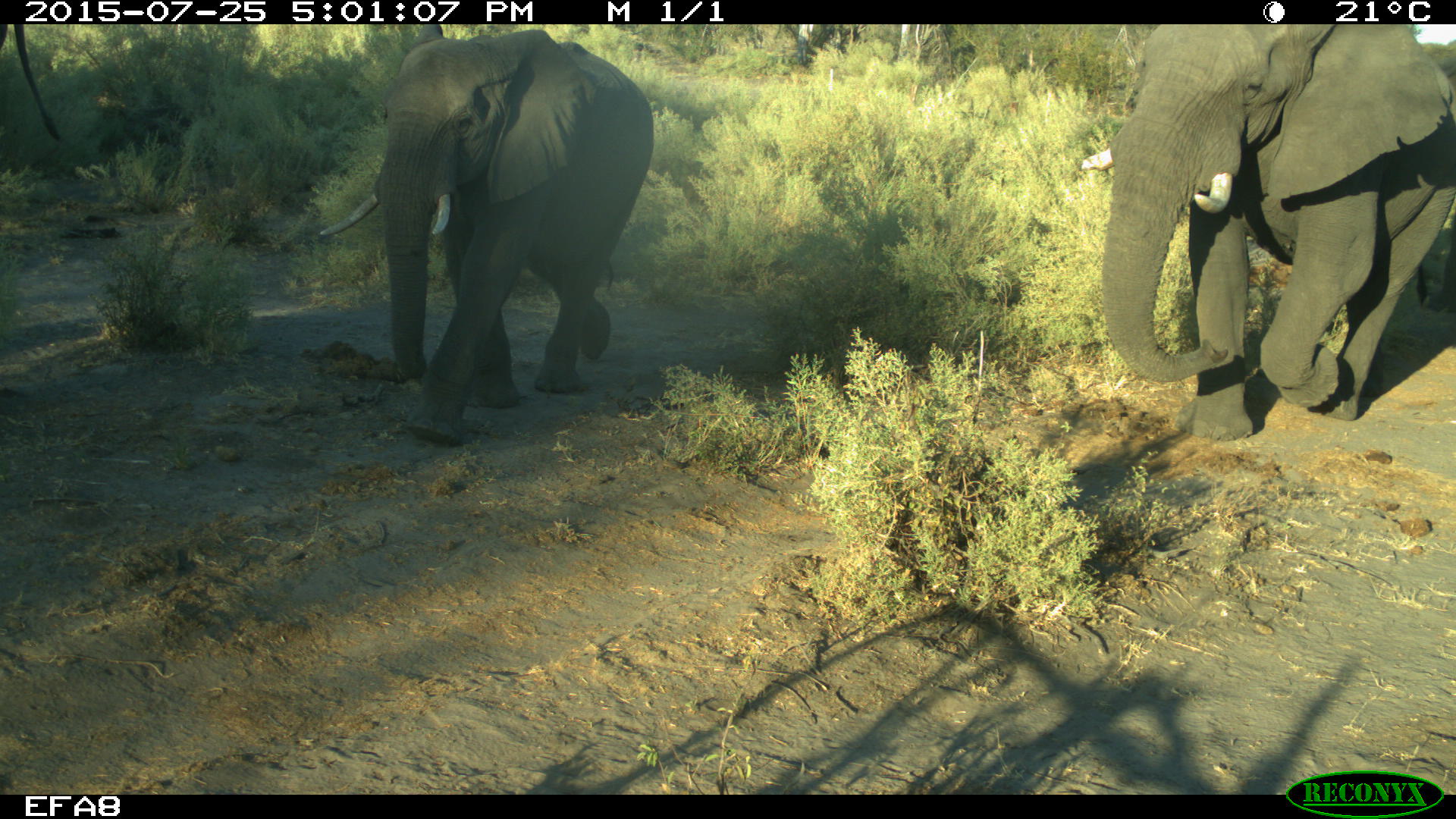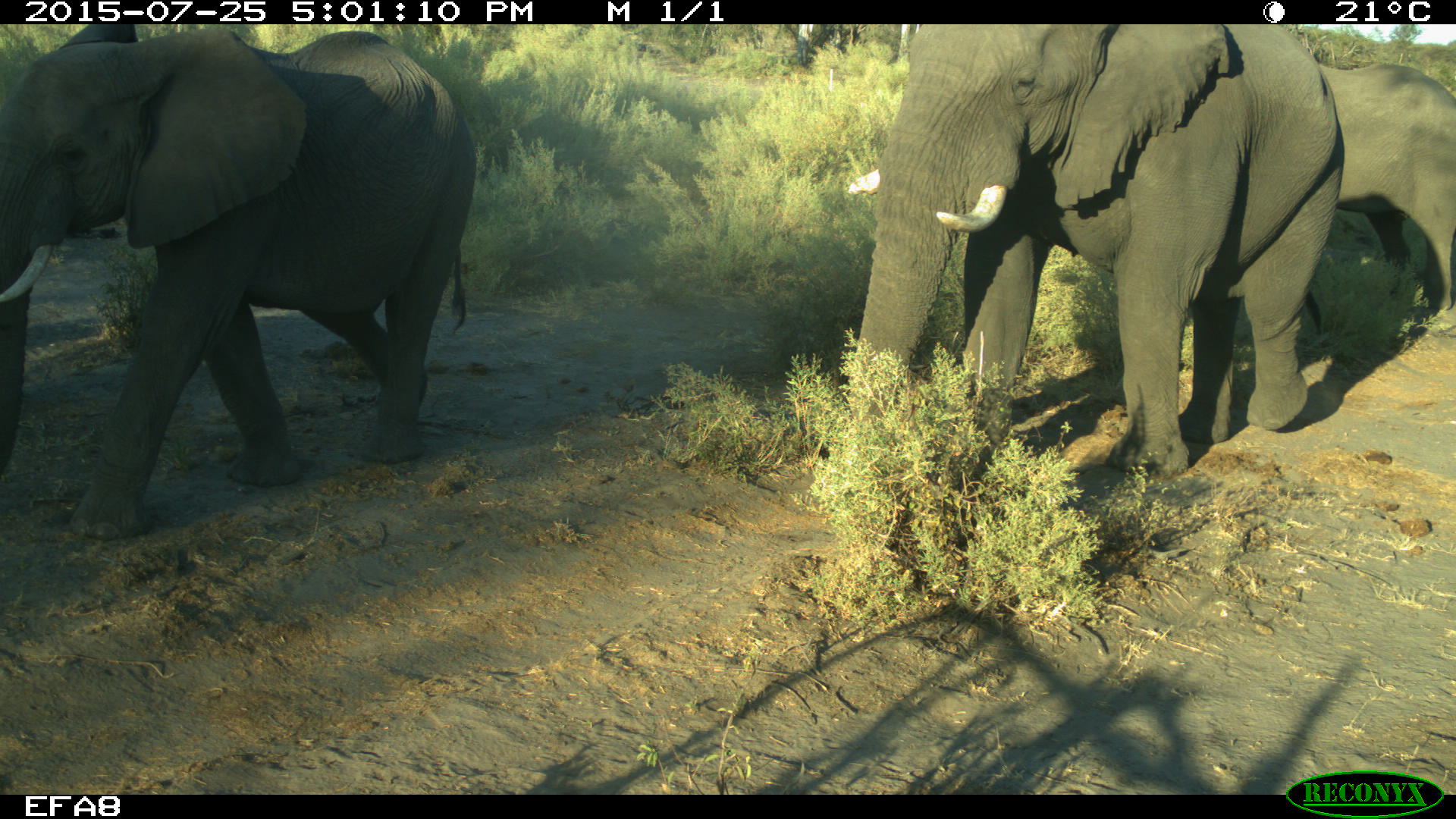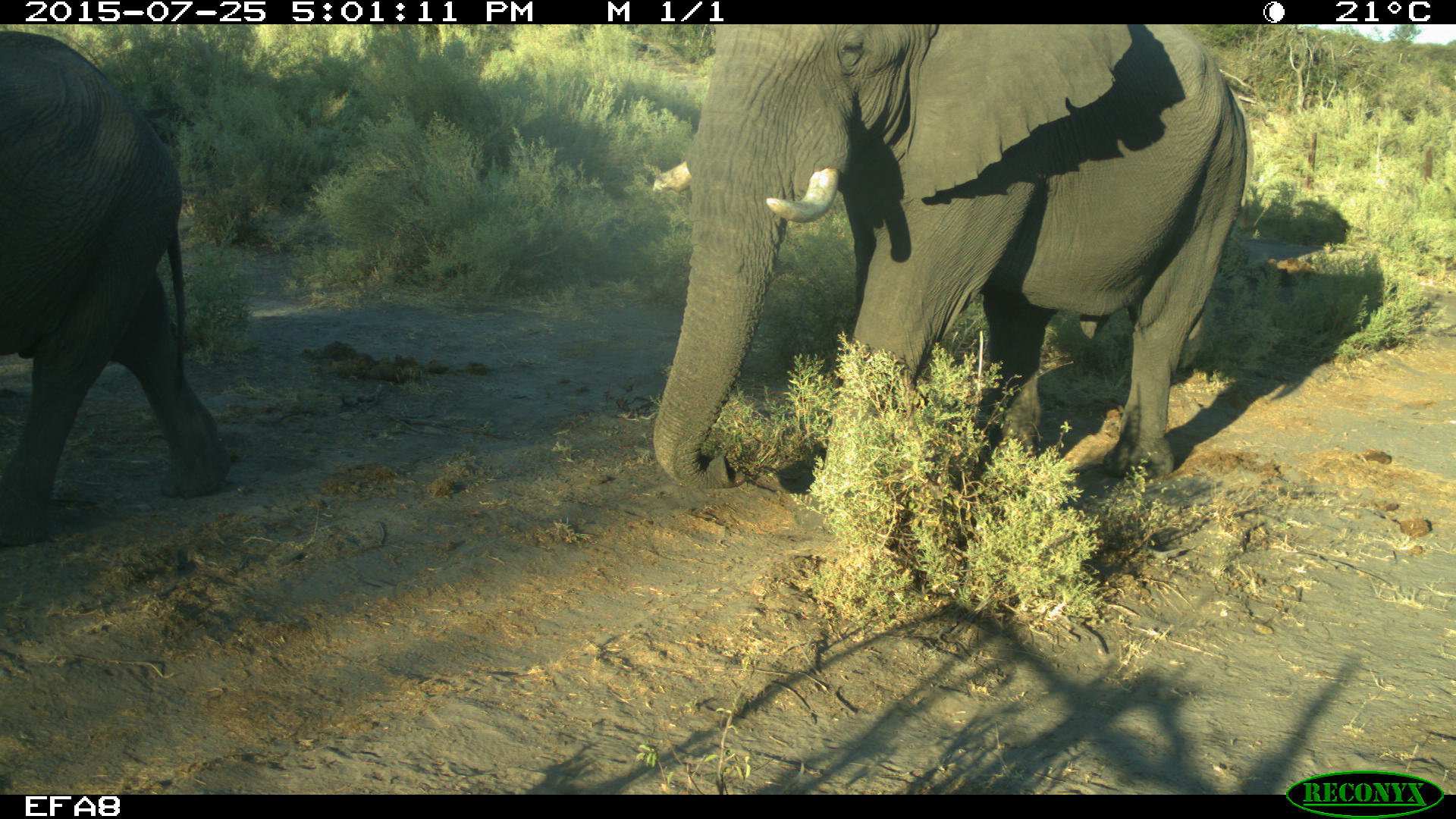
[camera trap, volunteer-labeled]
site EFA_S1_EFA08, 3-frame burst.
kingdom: Animalia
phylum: Chordata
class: Mammalia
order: Proboscidea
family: Elephantidae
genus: Loxodonta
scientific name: Loxodonta africana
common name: african bush elephant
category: elephant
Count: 2.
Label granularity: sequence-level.